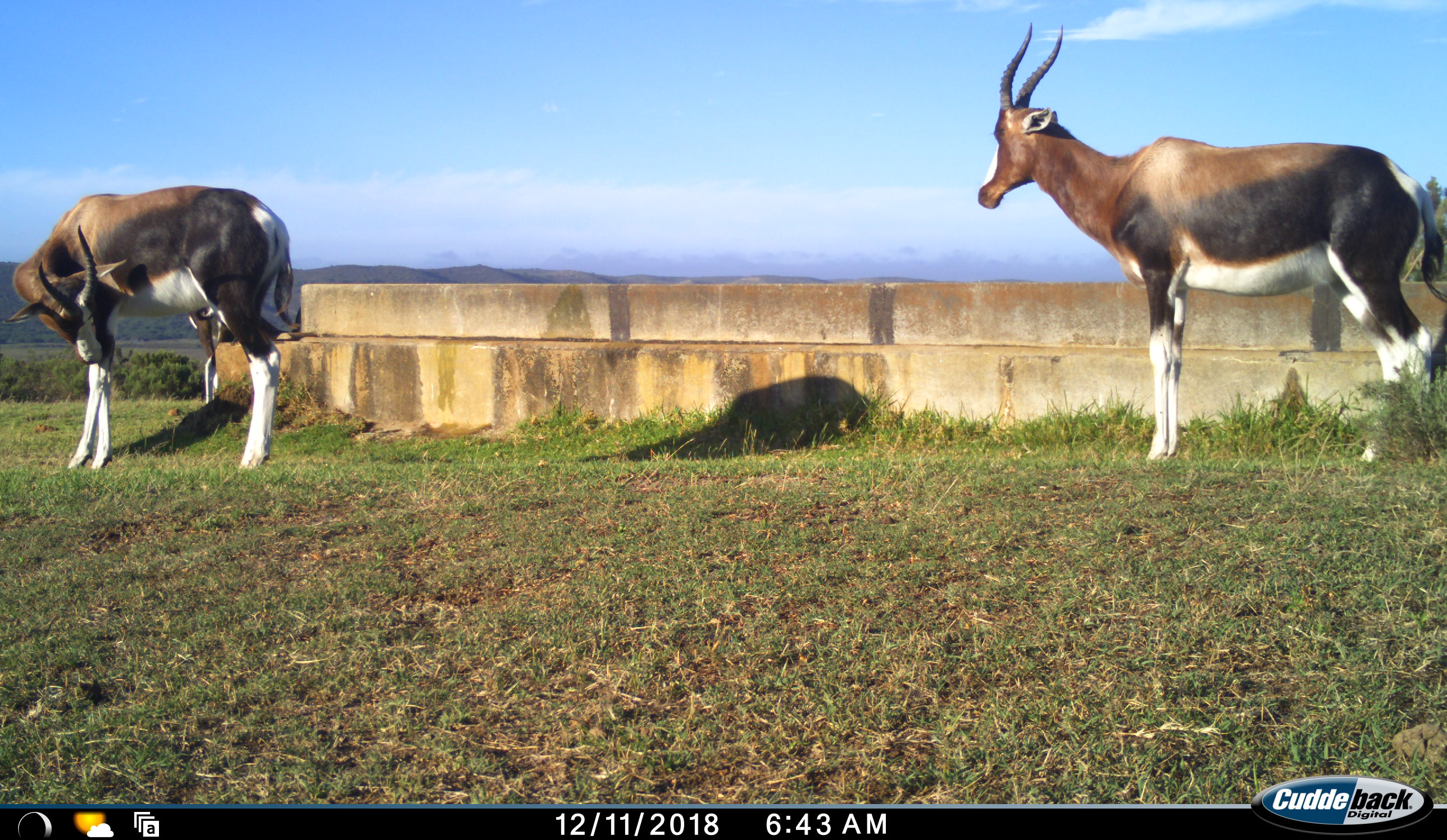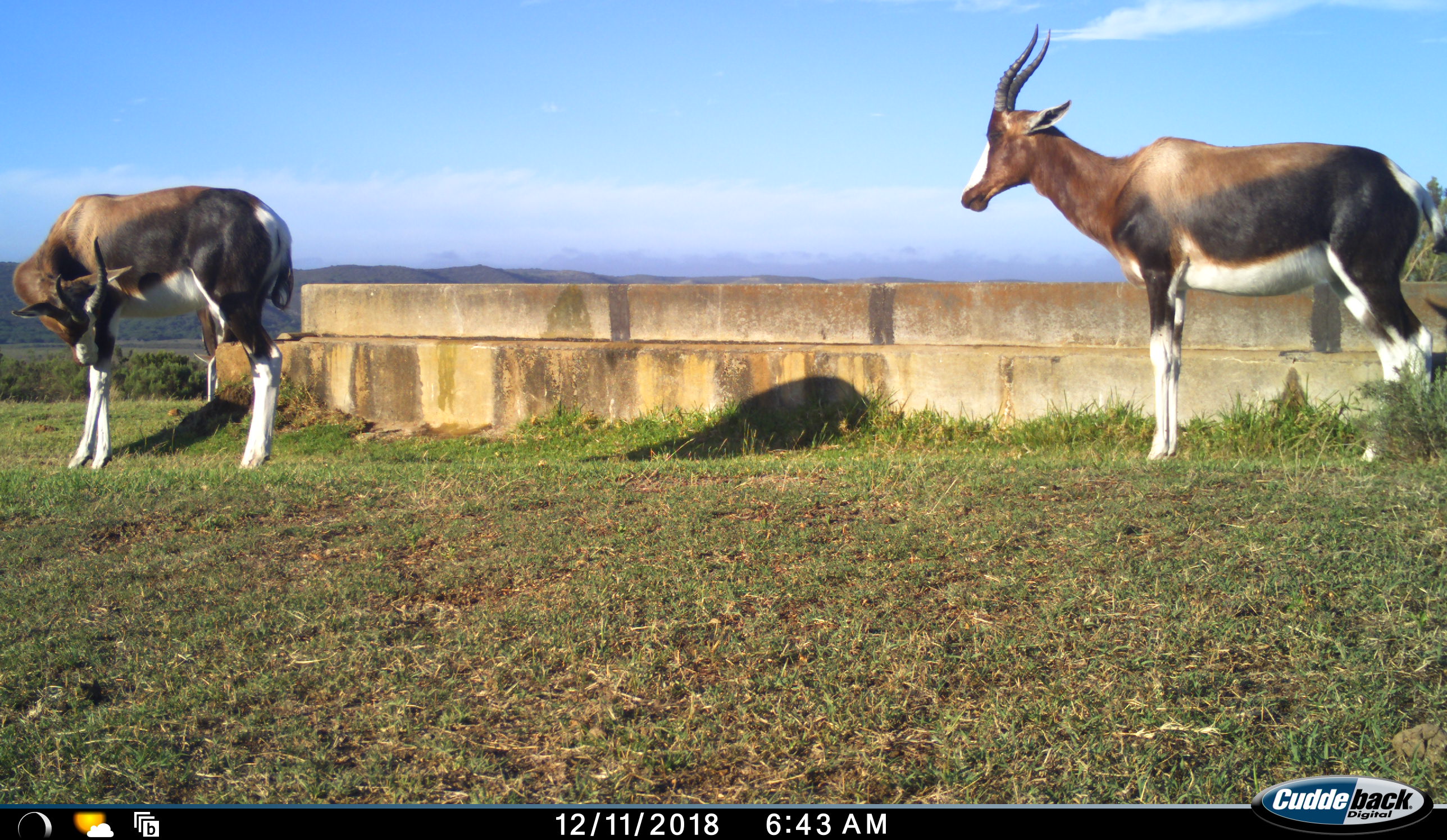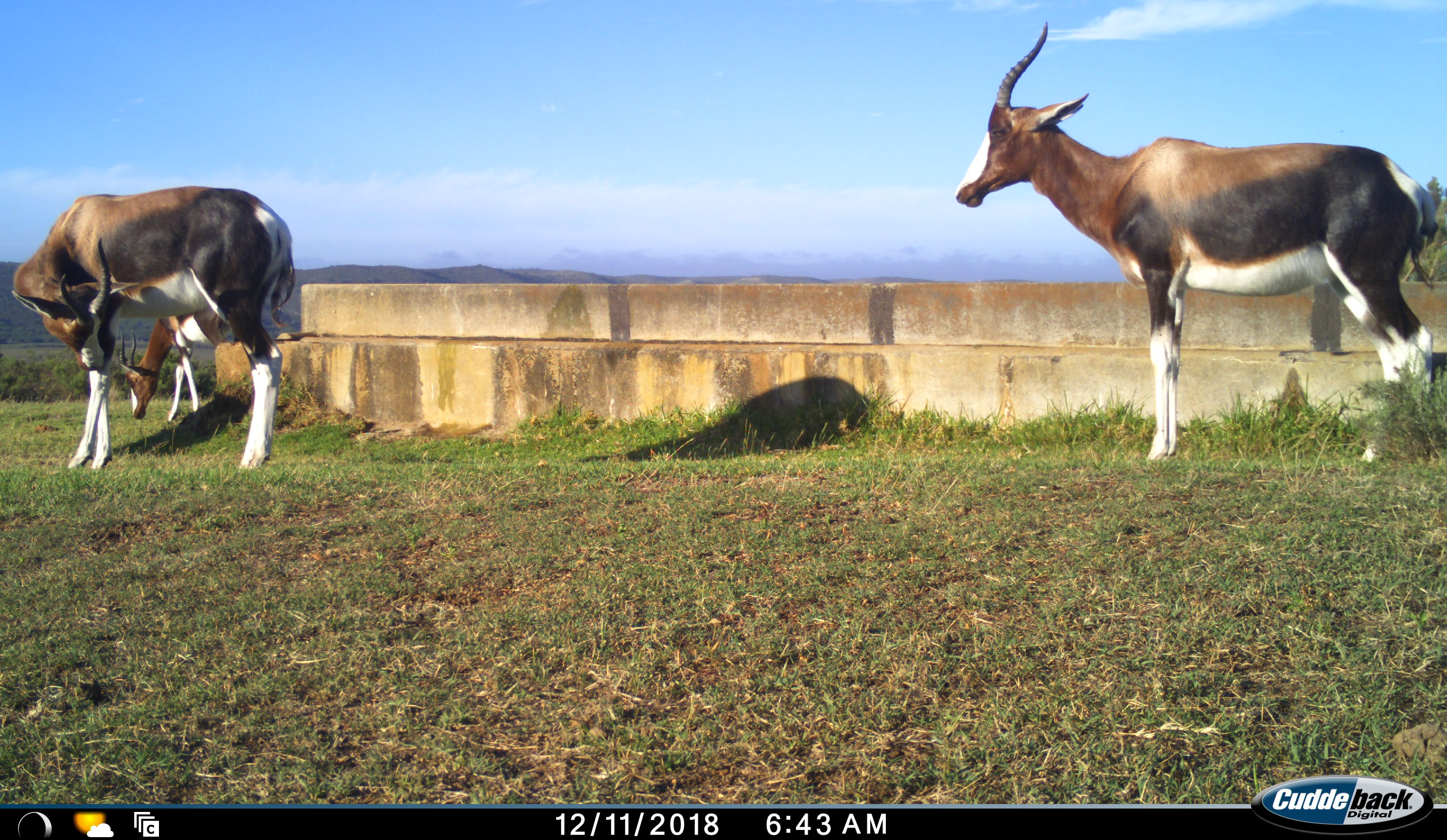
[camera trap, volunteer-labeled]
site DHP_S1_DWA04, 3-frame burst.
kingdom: Animalia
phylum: Chordata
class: Mammalia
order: Artiodactyla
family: Bovidae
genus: Damaliscus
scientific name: Damaliscus pygargus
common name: bontebok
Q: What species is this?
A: Bontebok (Damaliscus pygargus).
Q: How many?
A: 3.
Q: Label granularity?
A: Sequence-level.